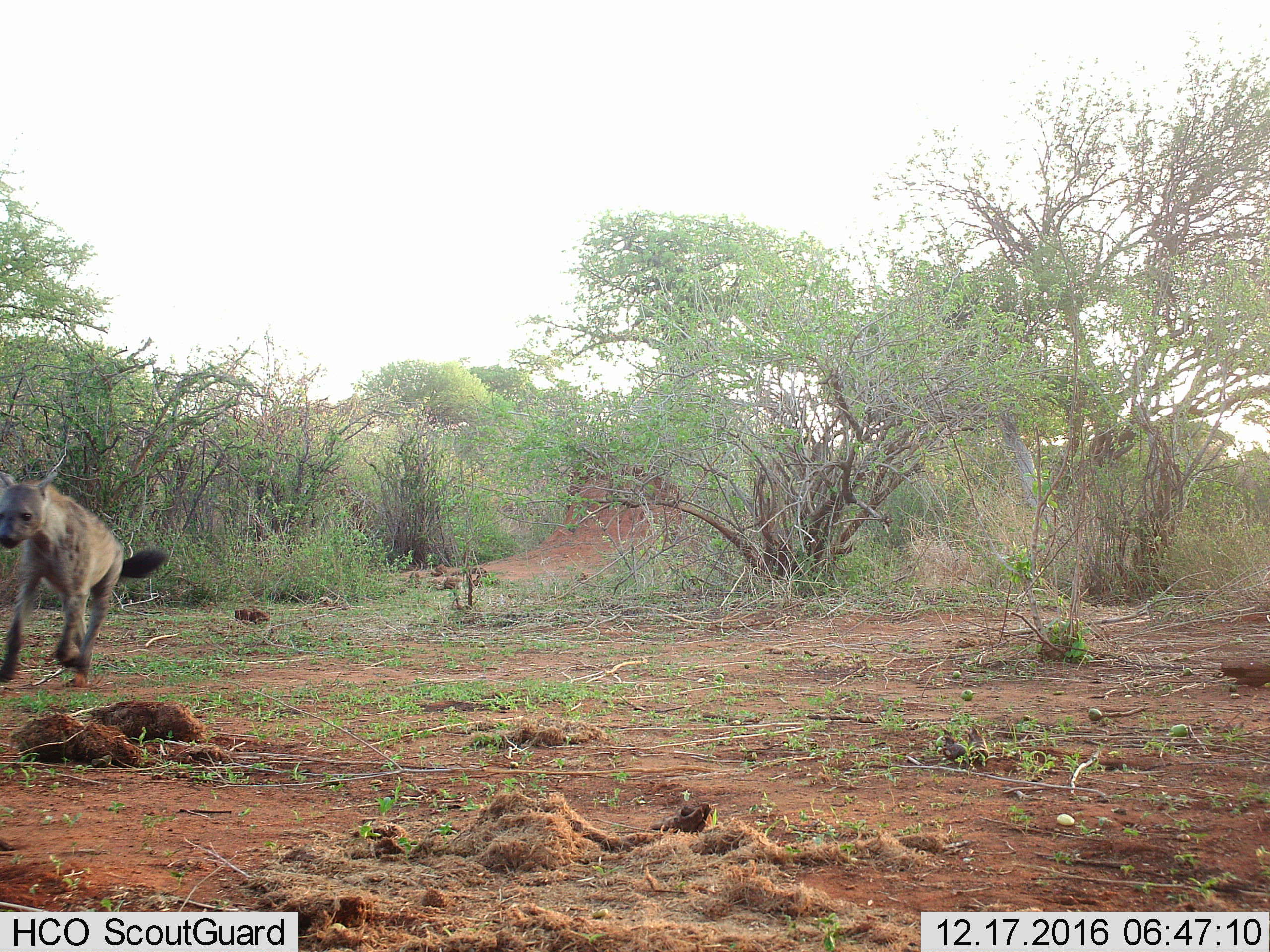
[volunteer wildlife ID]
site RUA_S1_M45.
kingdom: Animalia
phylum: Chordata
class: Mammalia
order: Carnivora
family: Hyaenidae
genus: Crocuta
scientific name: Crocuta crocuta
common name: spotted hyena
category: hyenaspotted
Hyenaspotted (spotted hyena) (Crocuta crocuta), count 1. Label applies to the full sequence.